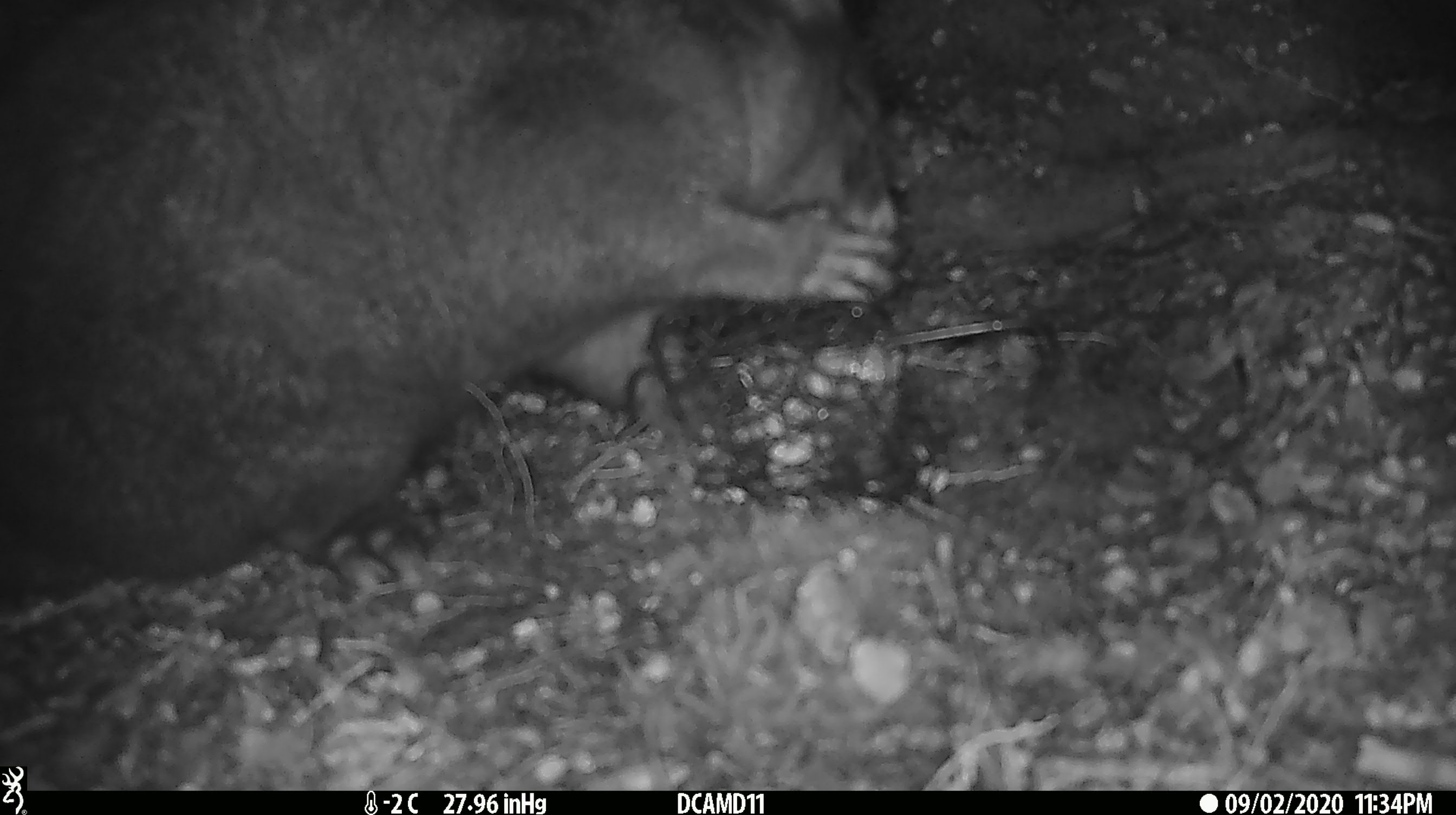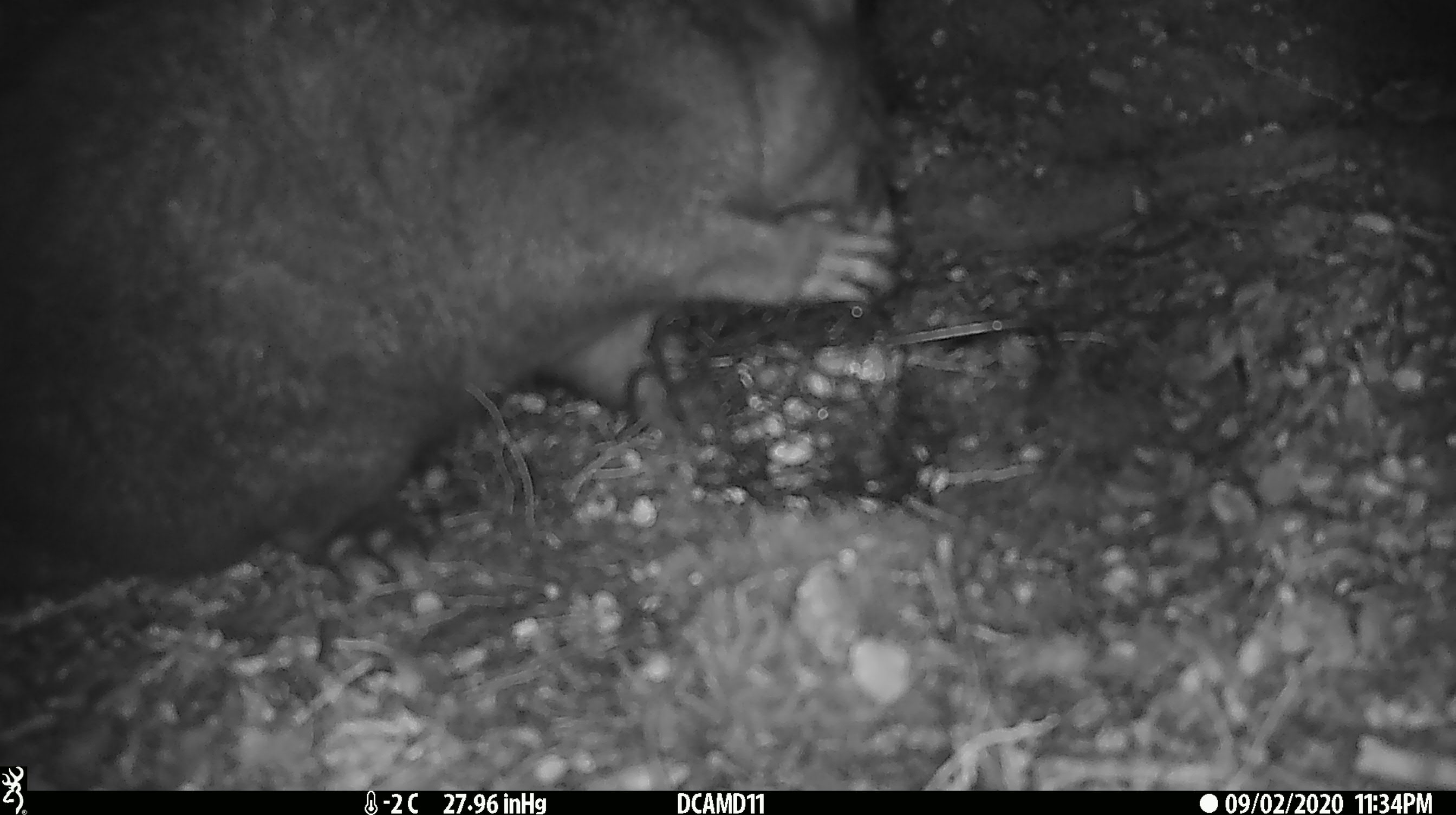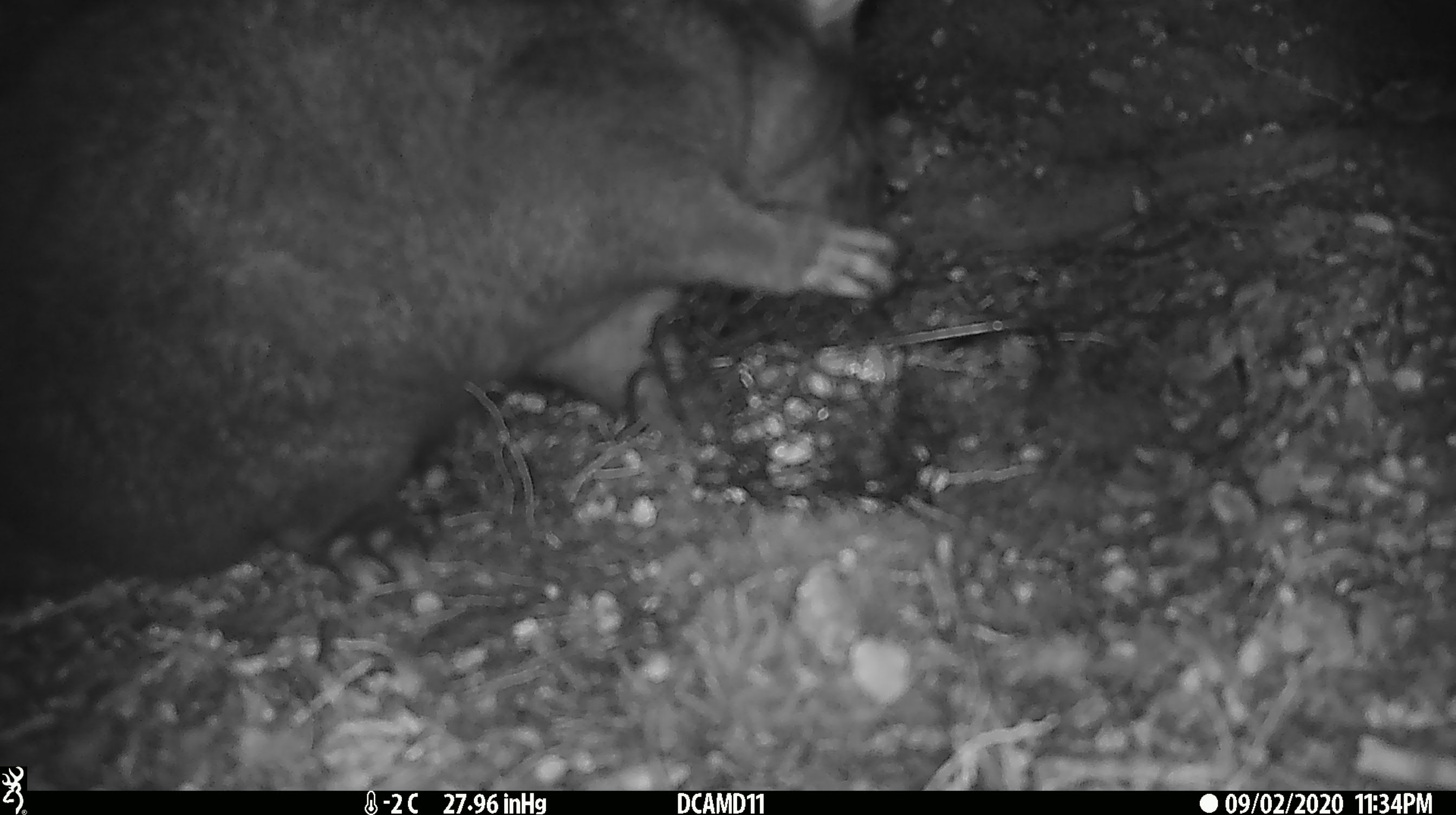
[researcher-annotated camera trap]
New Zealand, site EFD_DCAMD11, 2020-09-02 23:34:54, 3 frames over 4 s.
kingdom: Animalia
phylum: Chordata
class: Mammalia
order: Diprotodontia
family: Phalangeridae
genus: Trichosurus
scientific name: Trichosurus vulpecula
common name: common brushtail possum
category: possum